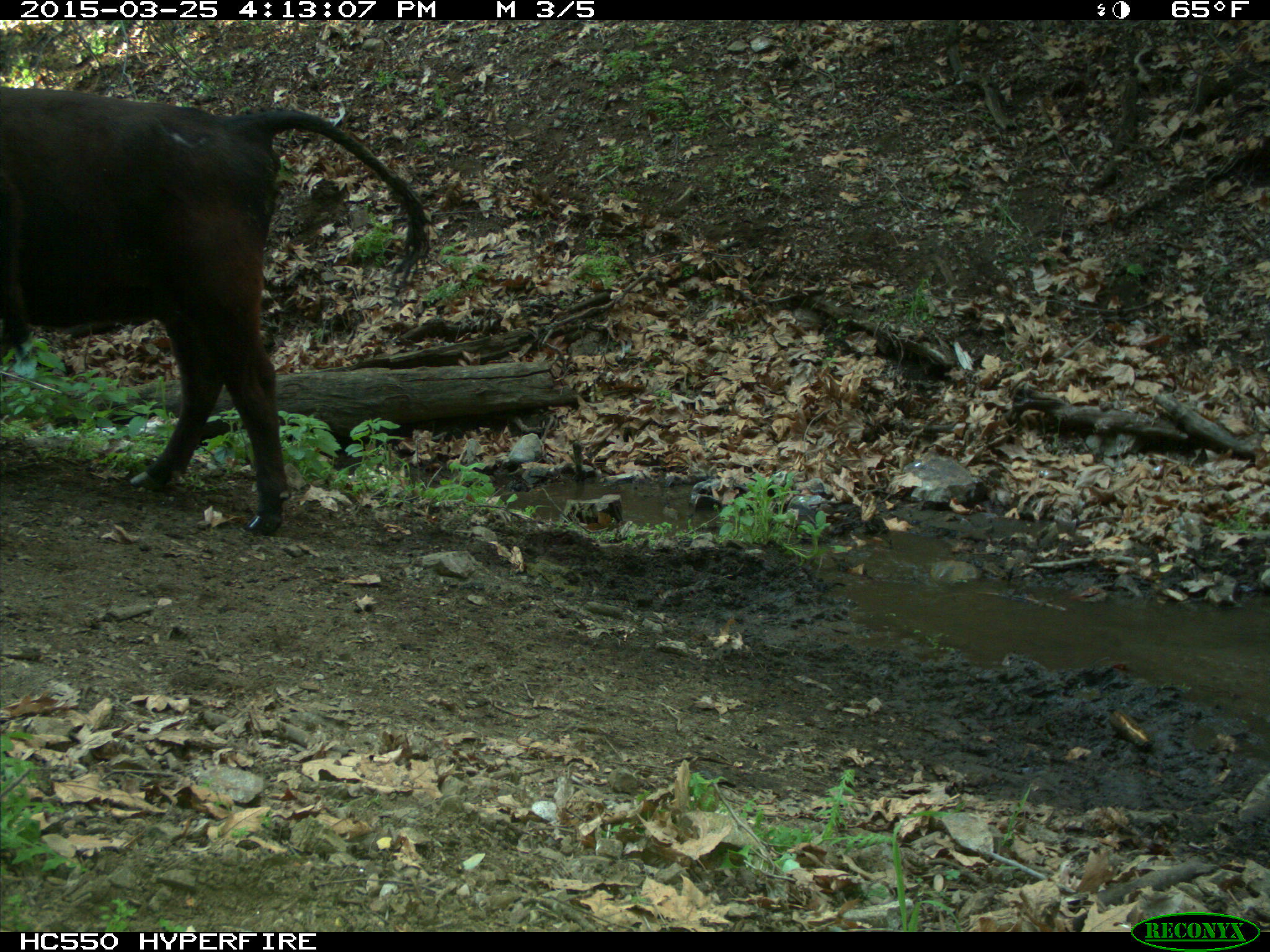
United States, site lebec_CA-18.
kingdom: Animalia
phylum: Chordata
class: Mammalia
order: Artiodactyla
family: Bovidae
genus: Bos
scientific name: Bos taurus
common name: domestic cow